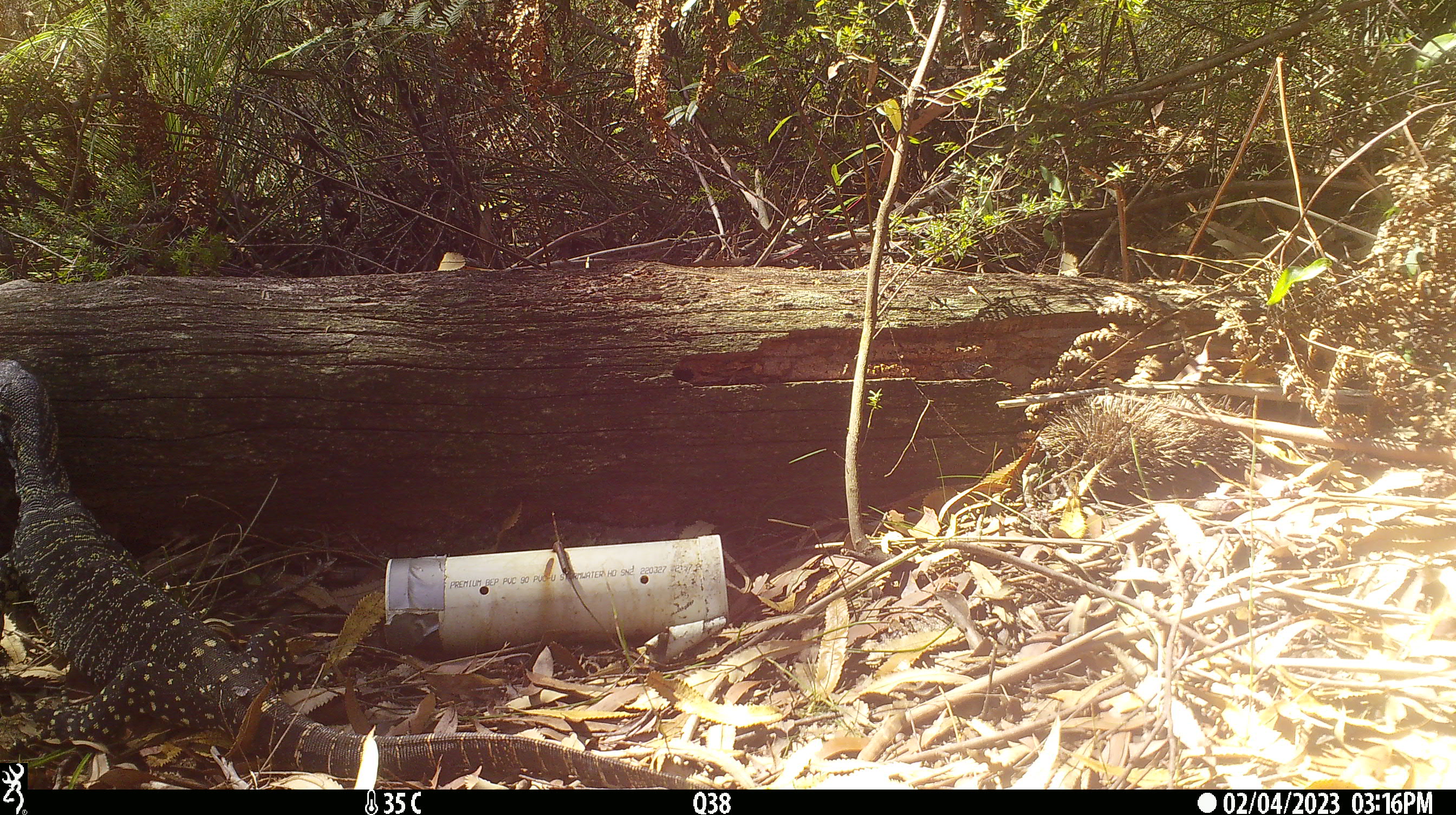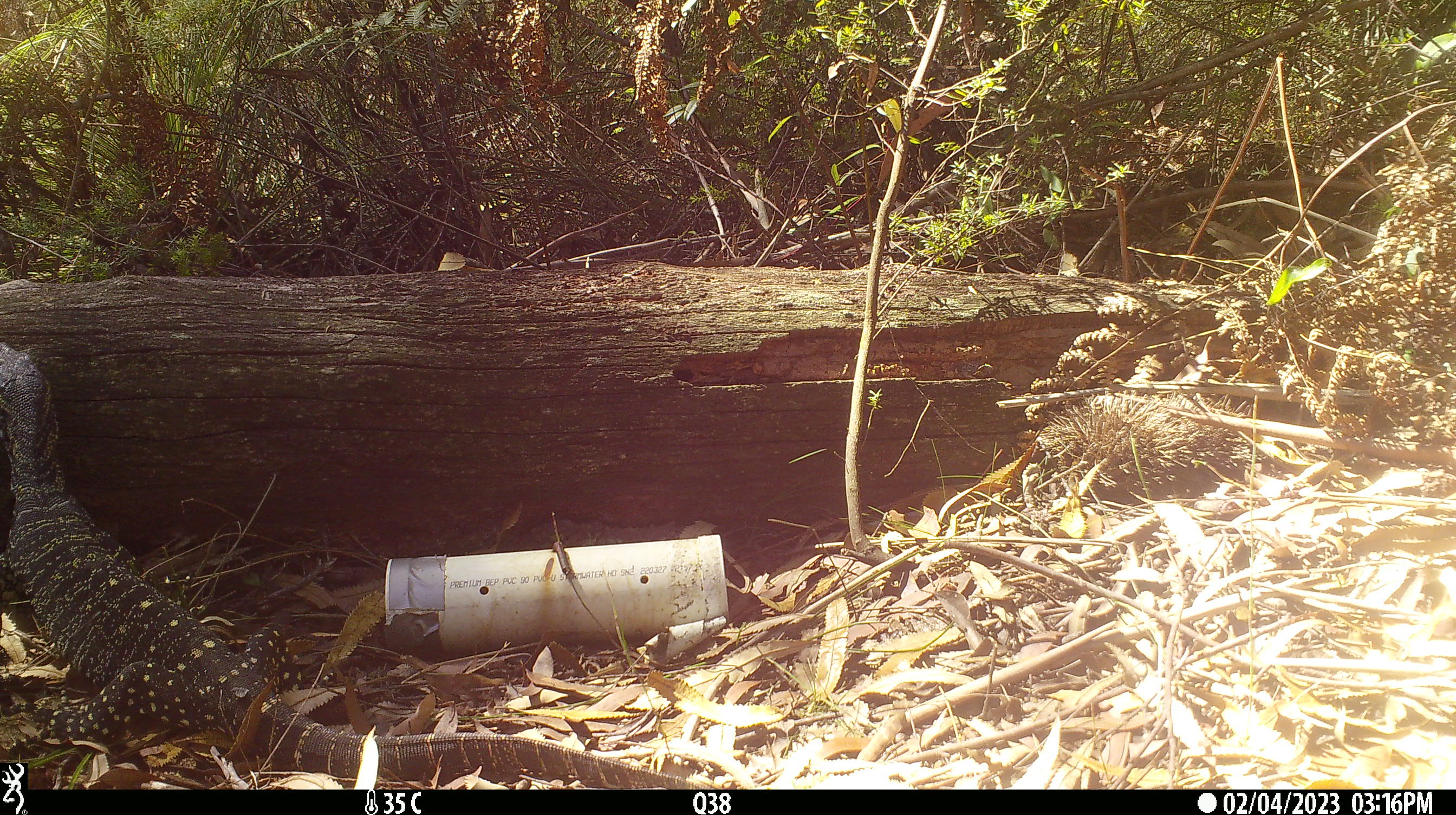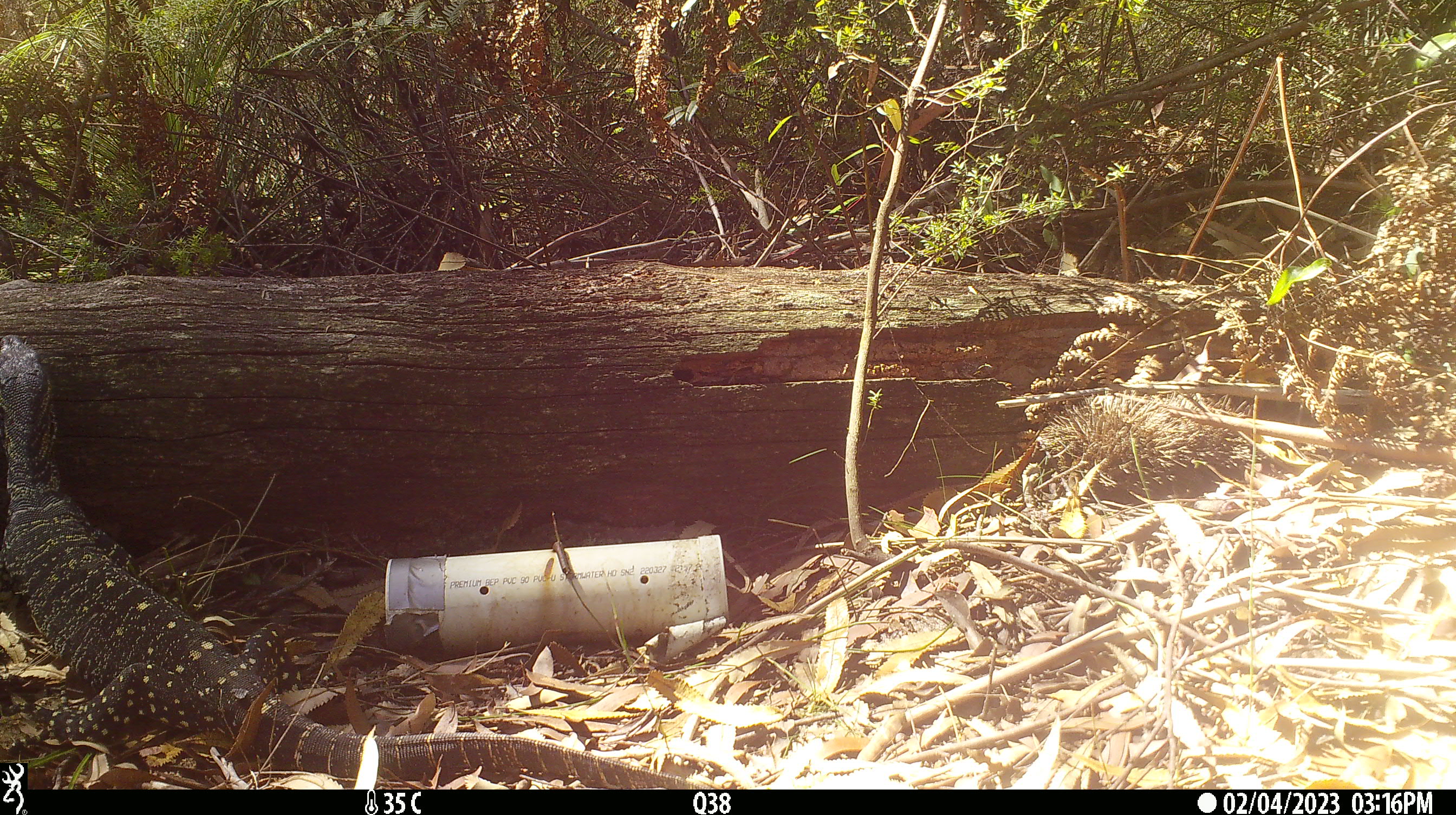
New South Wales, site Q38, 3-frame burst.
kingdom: Animalia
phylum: Chordata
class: Reptilia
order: Squamata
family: Varanidae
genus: Varanus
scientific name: Varanus varius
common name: lace monitor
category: goanna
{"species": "goanna (lace monitor) (Varanus varius)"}